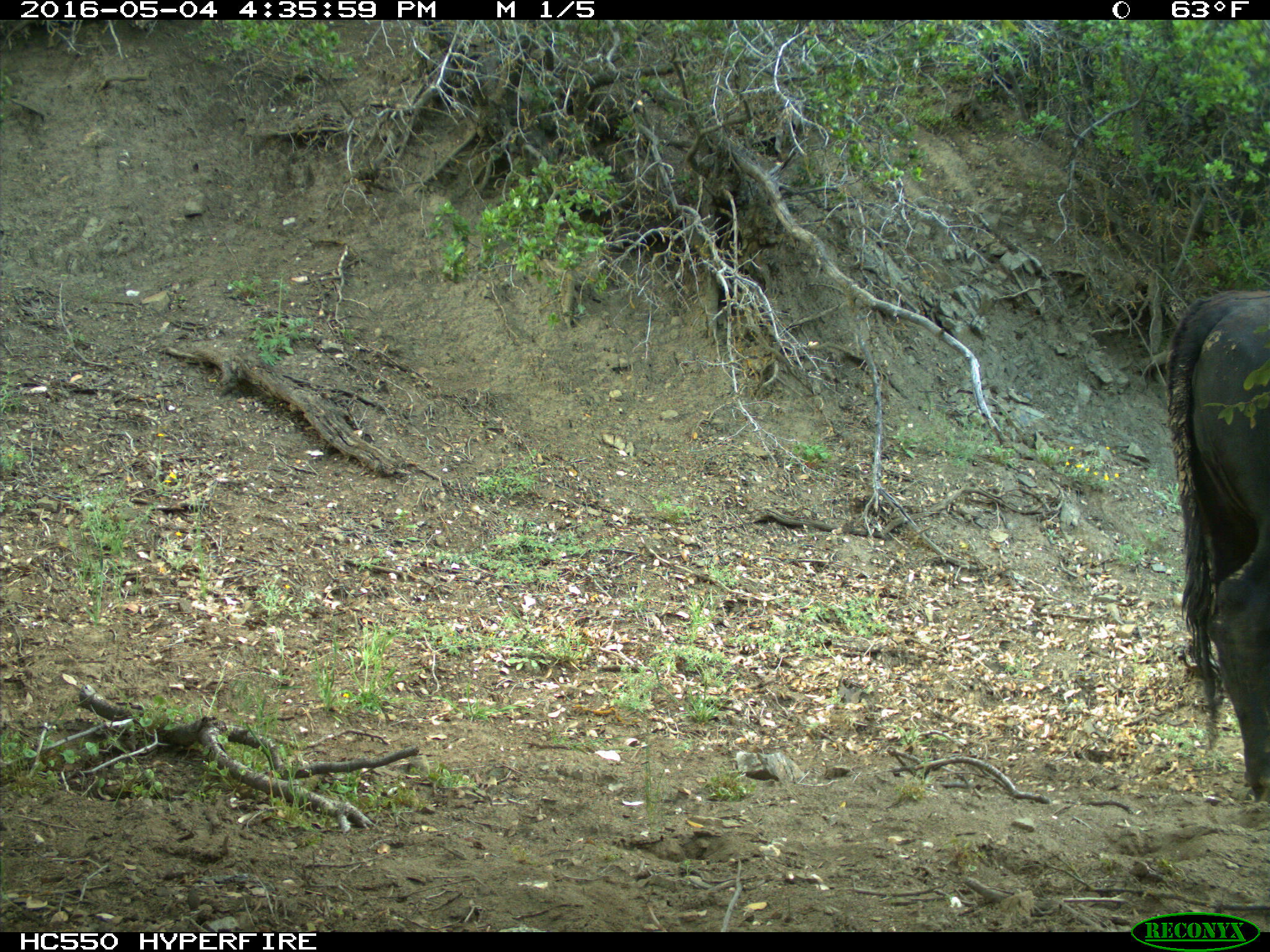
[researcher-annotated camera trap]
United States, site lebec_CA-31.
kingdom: Animalia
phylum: Chordata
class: Mammalia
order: Artiodactyla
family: Bovidae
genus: Bos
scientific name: Bos taurus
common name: domestic cow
Bos taurus (domestic cow).